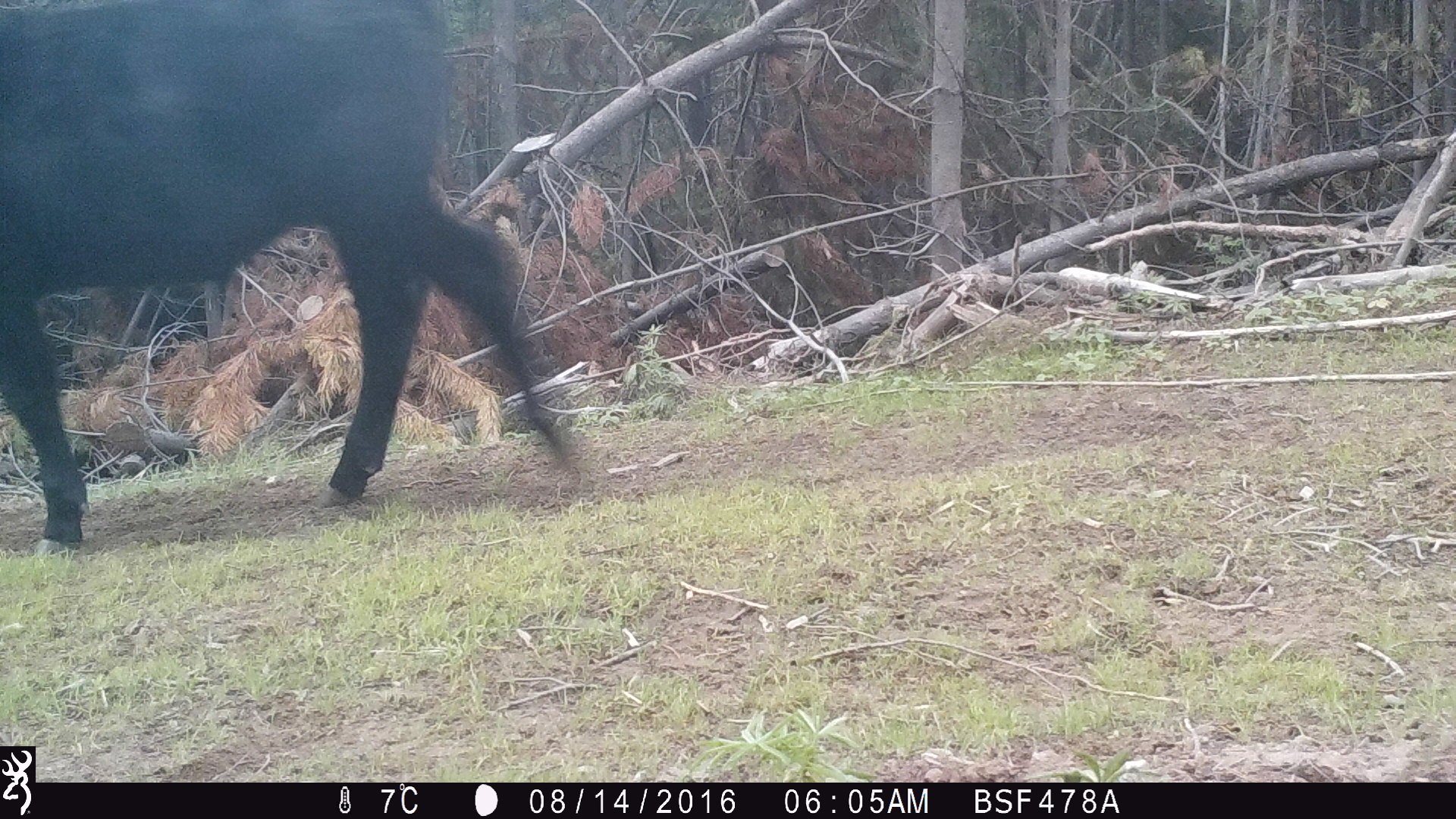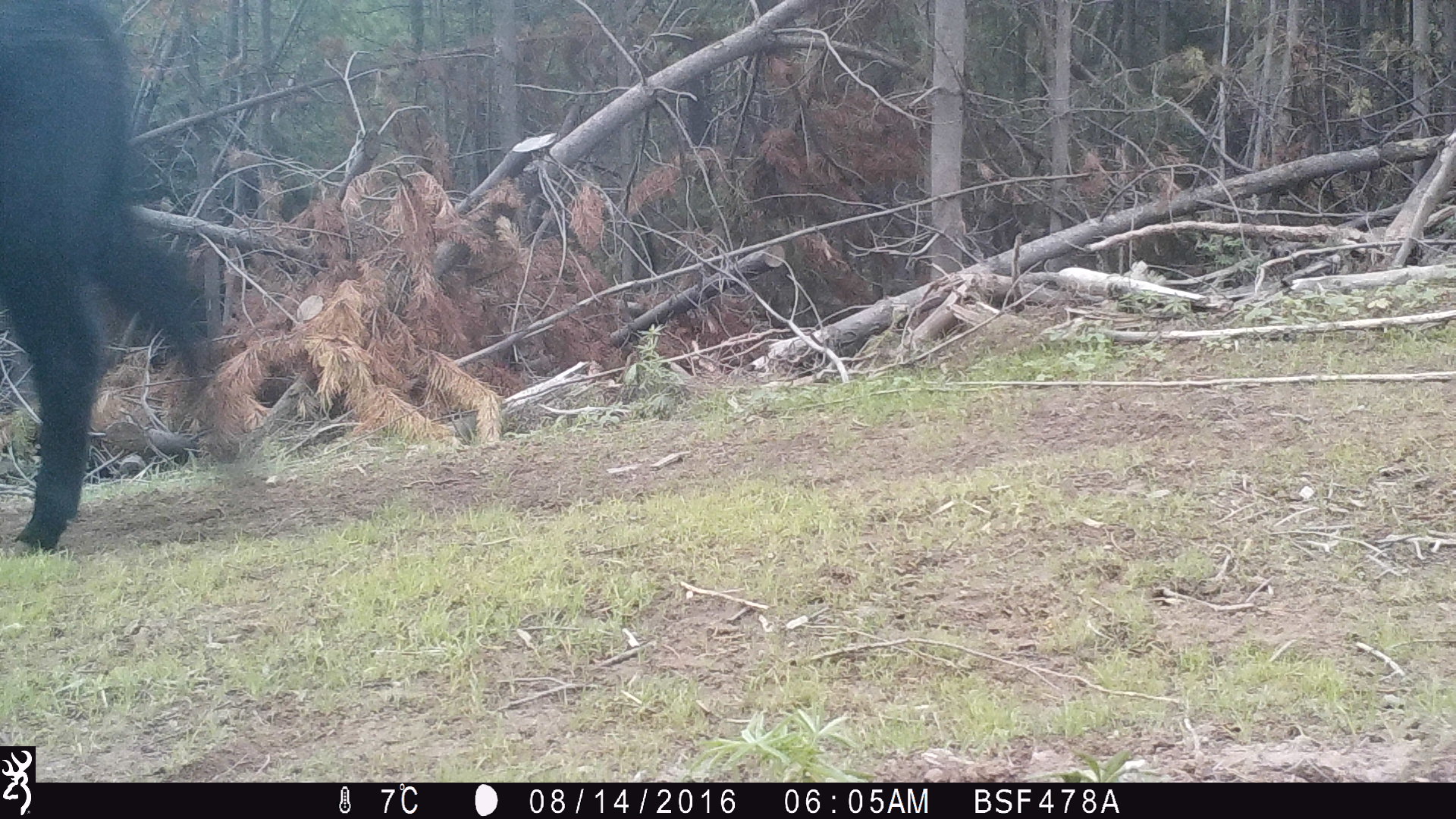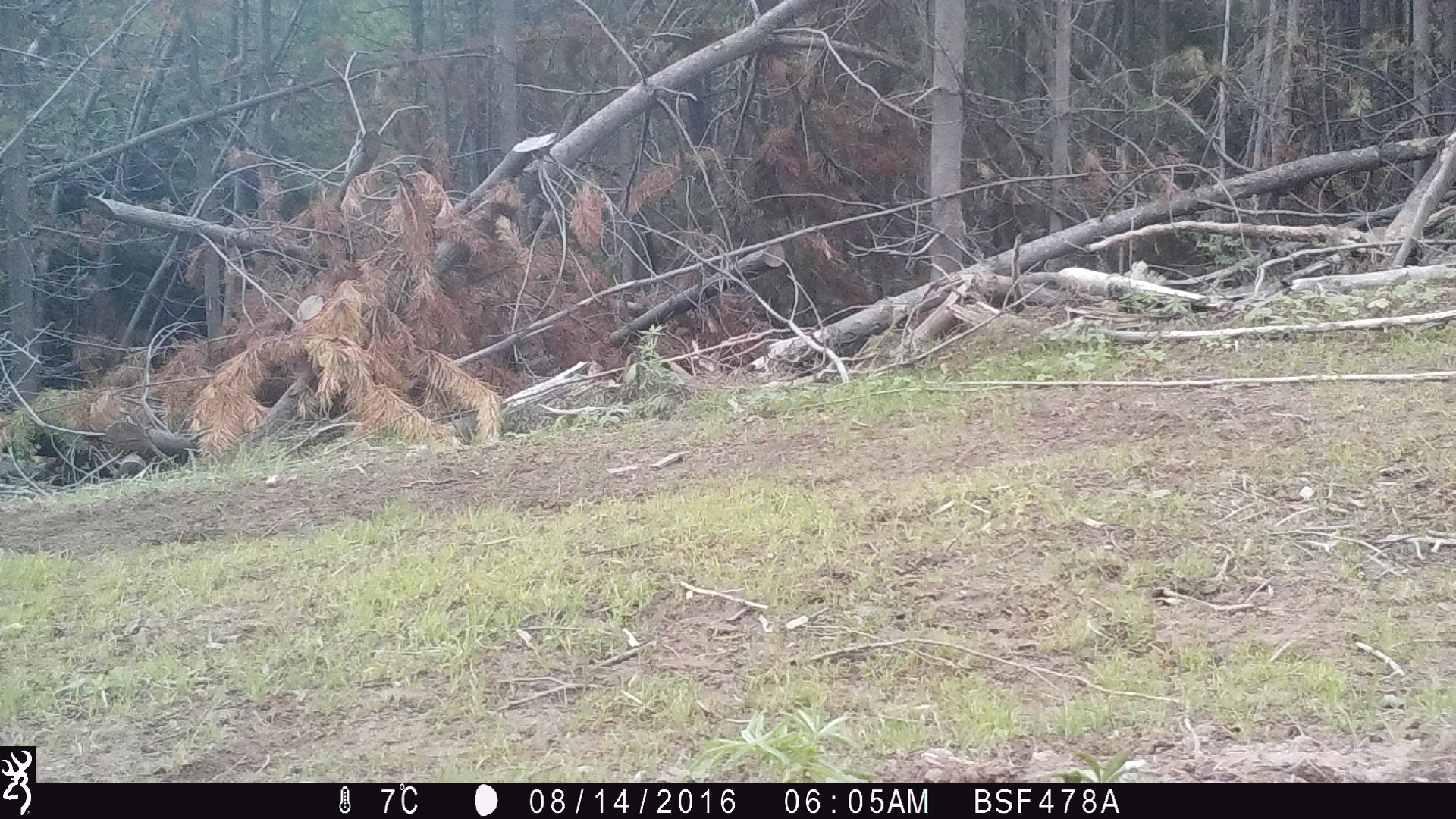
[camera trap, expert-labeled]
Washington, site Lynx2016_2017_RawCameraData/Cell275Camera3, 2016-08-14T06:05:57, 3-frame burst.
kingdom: Animalia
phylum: Chordata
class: Mammalia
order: Artiodactyla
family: Bovidae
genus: Bos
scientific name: Bos taurus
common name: domestic cattle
Domestic cattle (Bos taurus). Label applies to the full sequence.